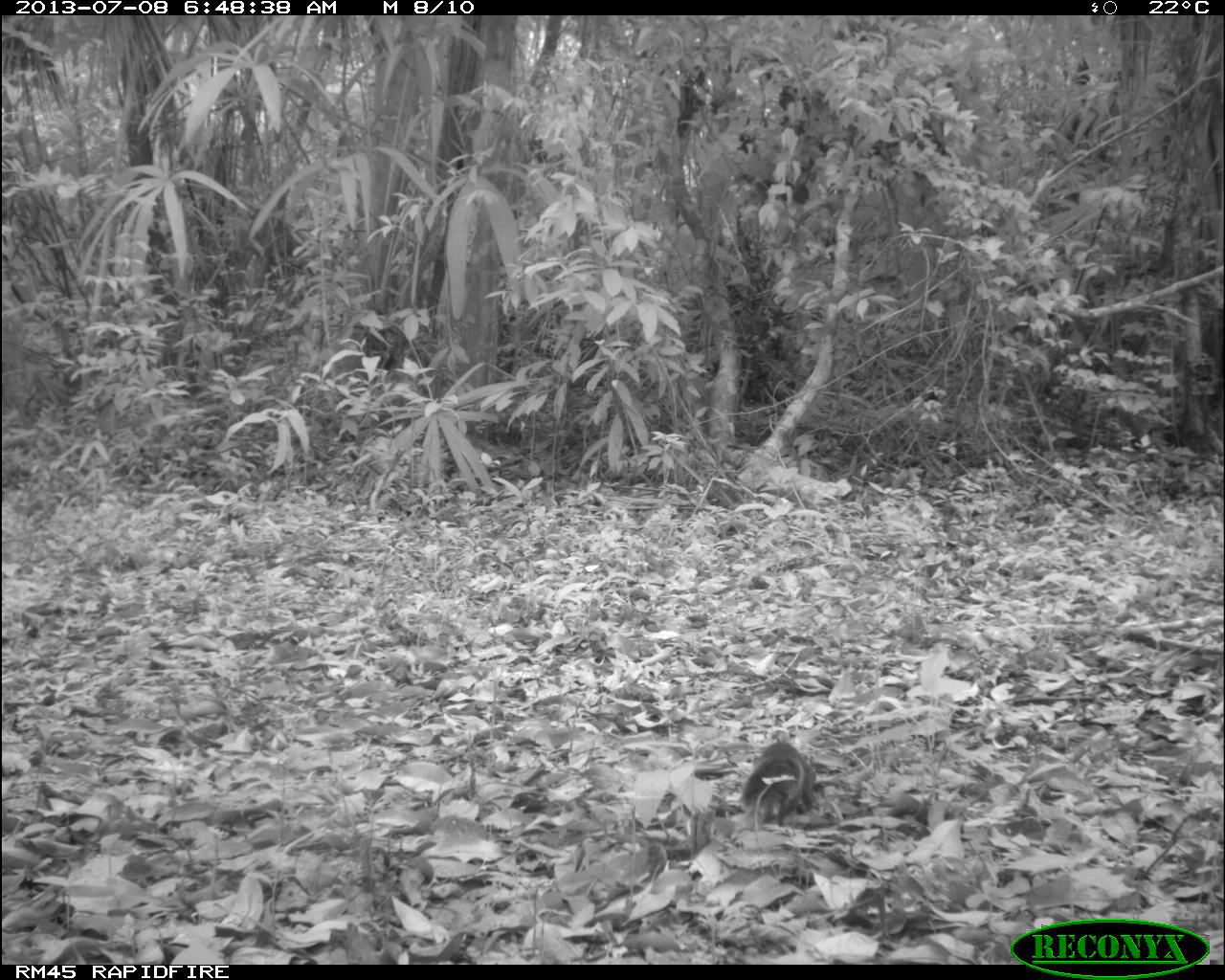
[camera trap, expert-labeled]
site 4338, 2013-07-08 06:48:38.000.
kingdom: Animalia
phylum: Chordata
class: Mammalia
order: Rodentia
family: Sciuridae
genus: Sciurus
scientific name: Sciurus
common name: squirrel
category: sciurus sp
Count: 1.